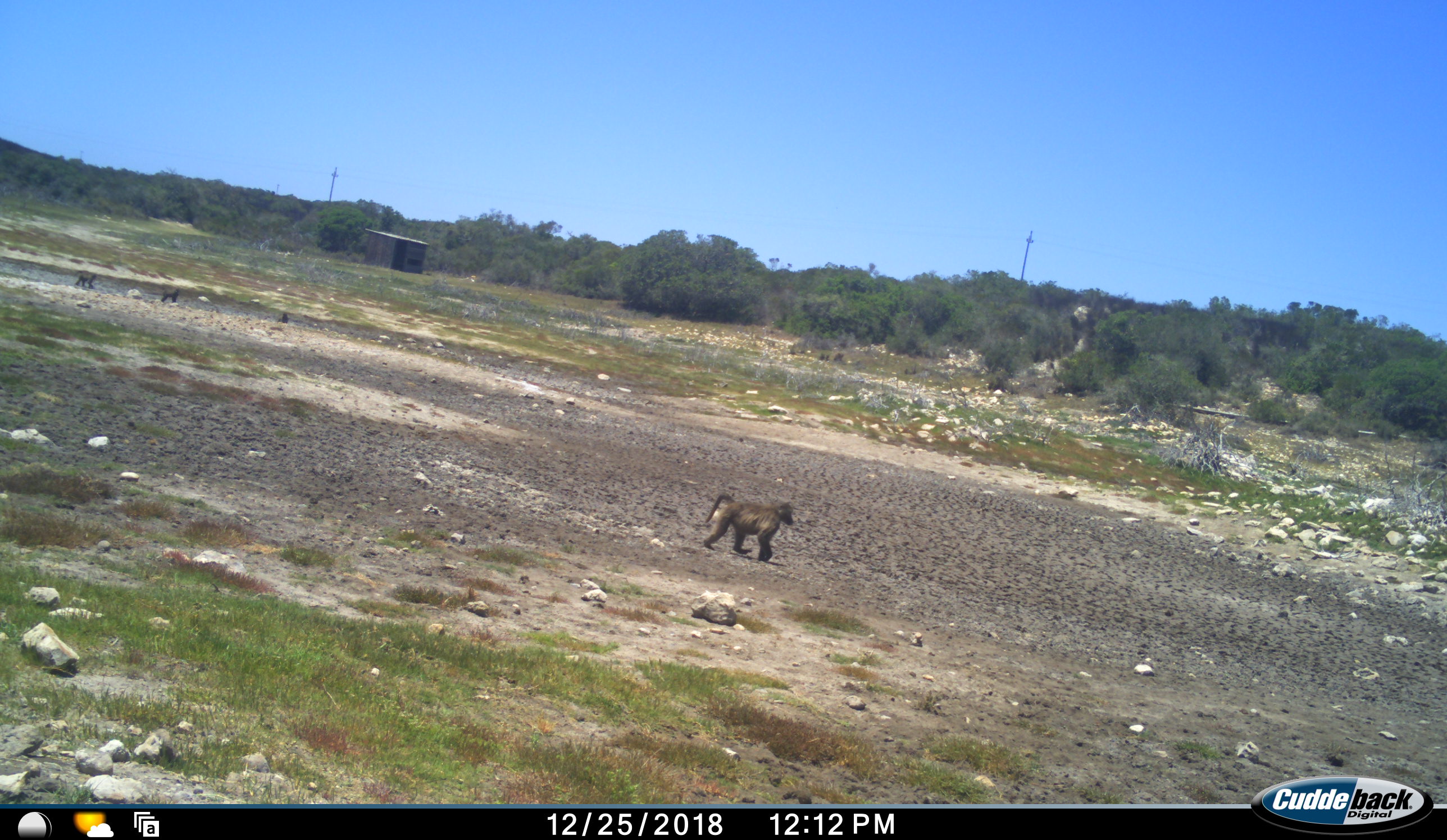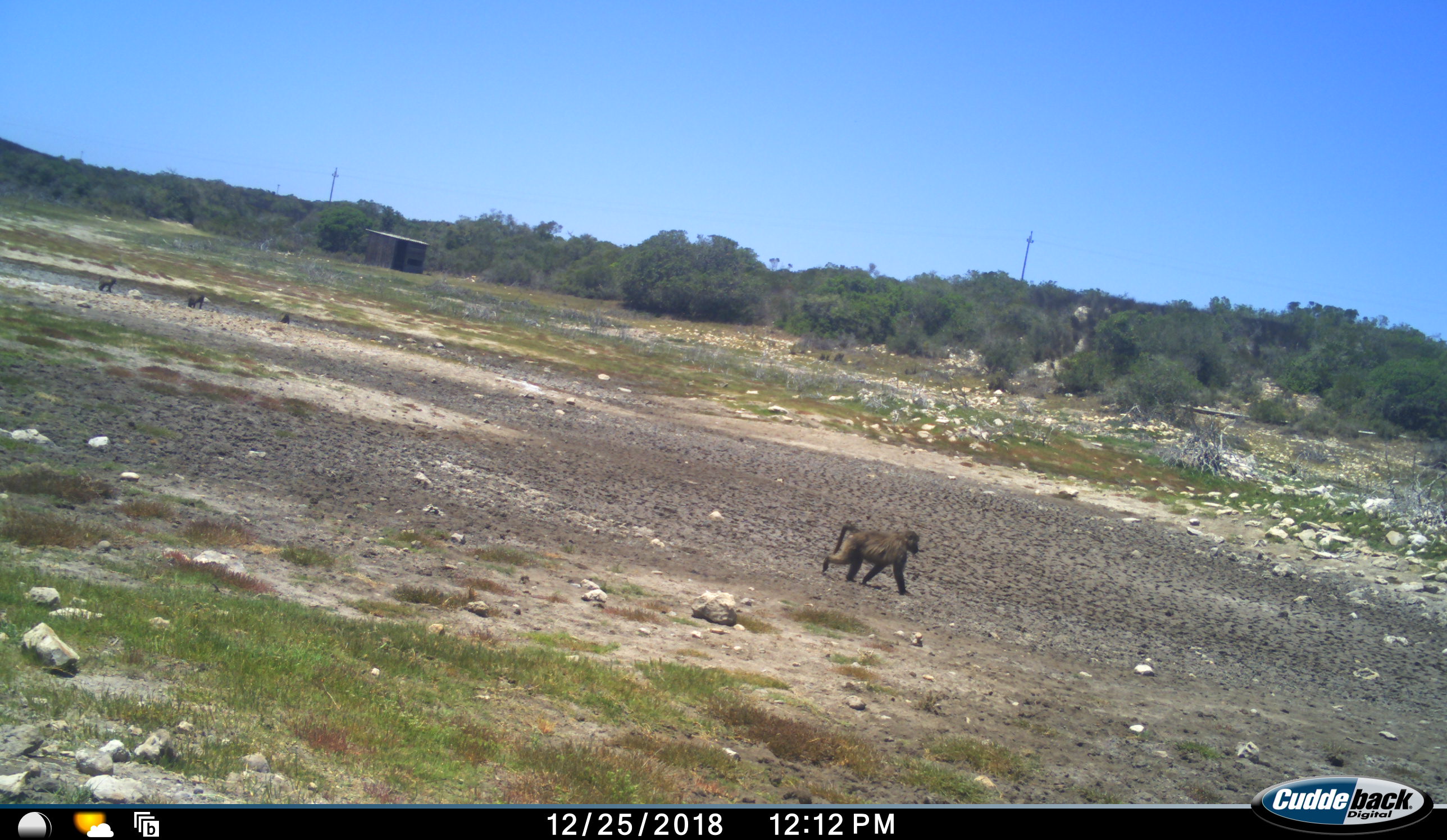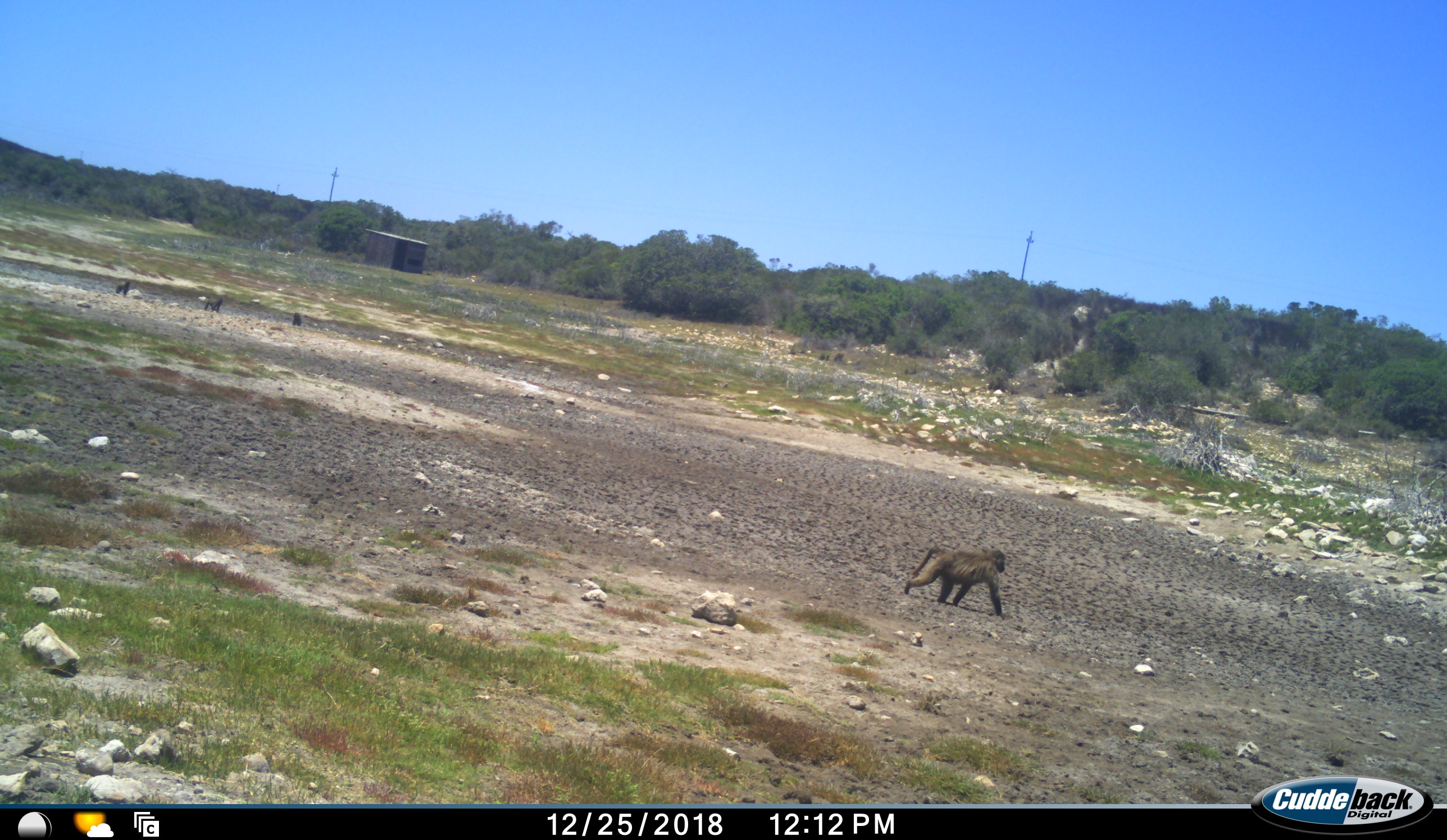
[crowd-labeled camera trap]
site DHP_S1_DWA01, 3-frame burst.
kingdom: Animalia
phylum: Chordata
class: Mammalia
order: Primates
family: Cercopithecidae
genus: Papio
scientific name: Papio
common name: baboon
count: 4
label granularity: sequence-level